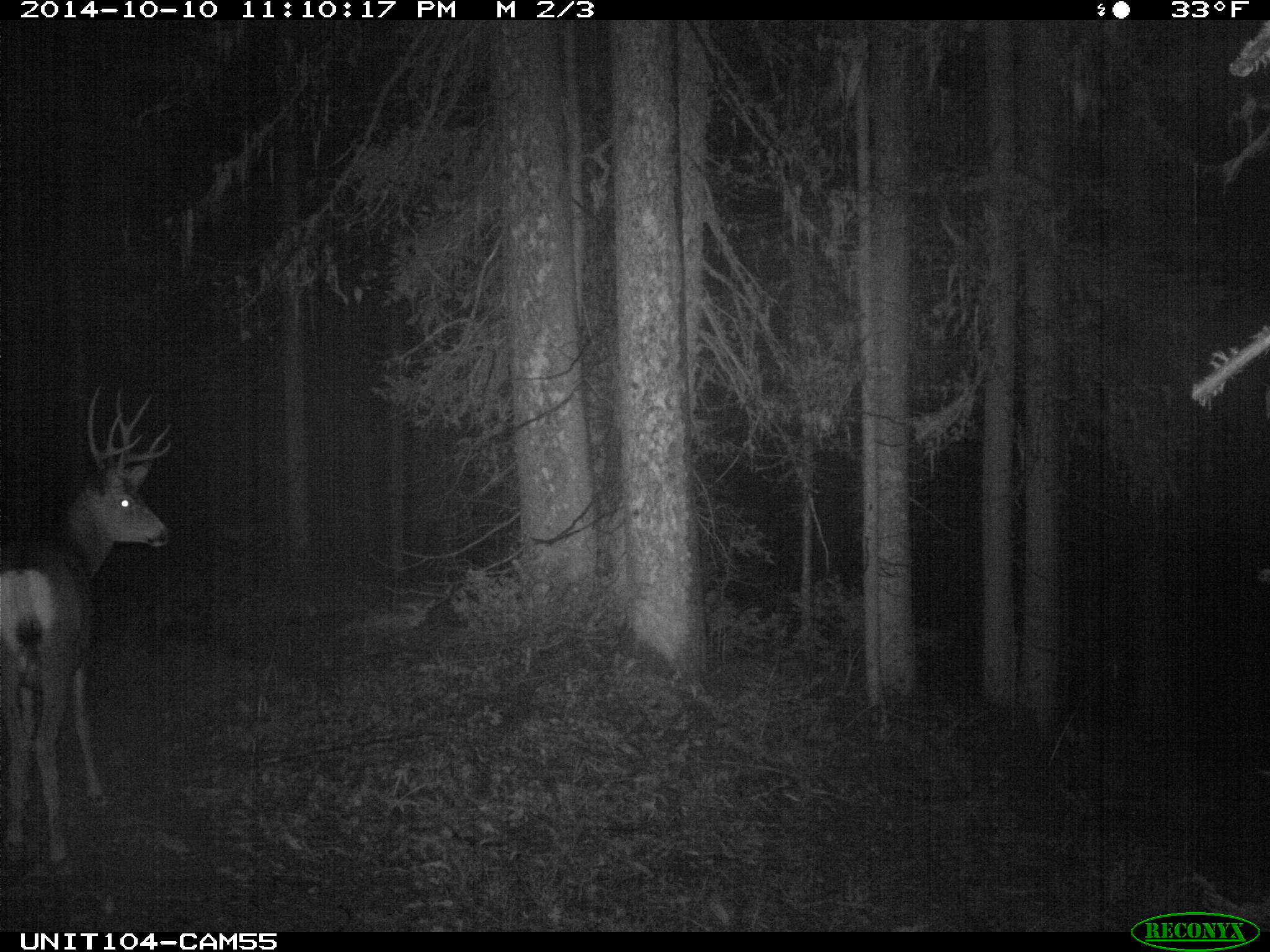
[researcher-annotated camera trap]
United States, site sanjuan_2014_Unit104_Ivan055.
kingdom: Animalia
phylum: Chordata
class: Mammalia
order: Artiodactyla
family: Cervidae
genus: Odocoileus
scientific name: Odocoileus hemionus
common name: mule deer